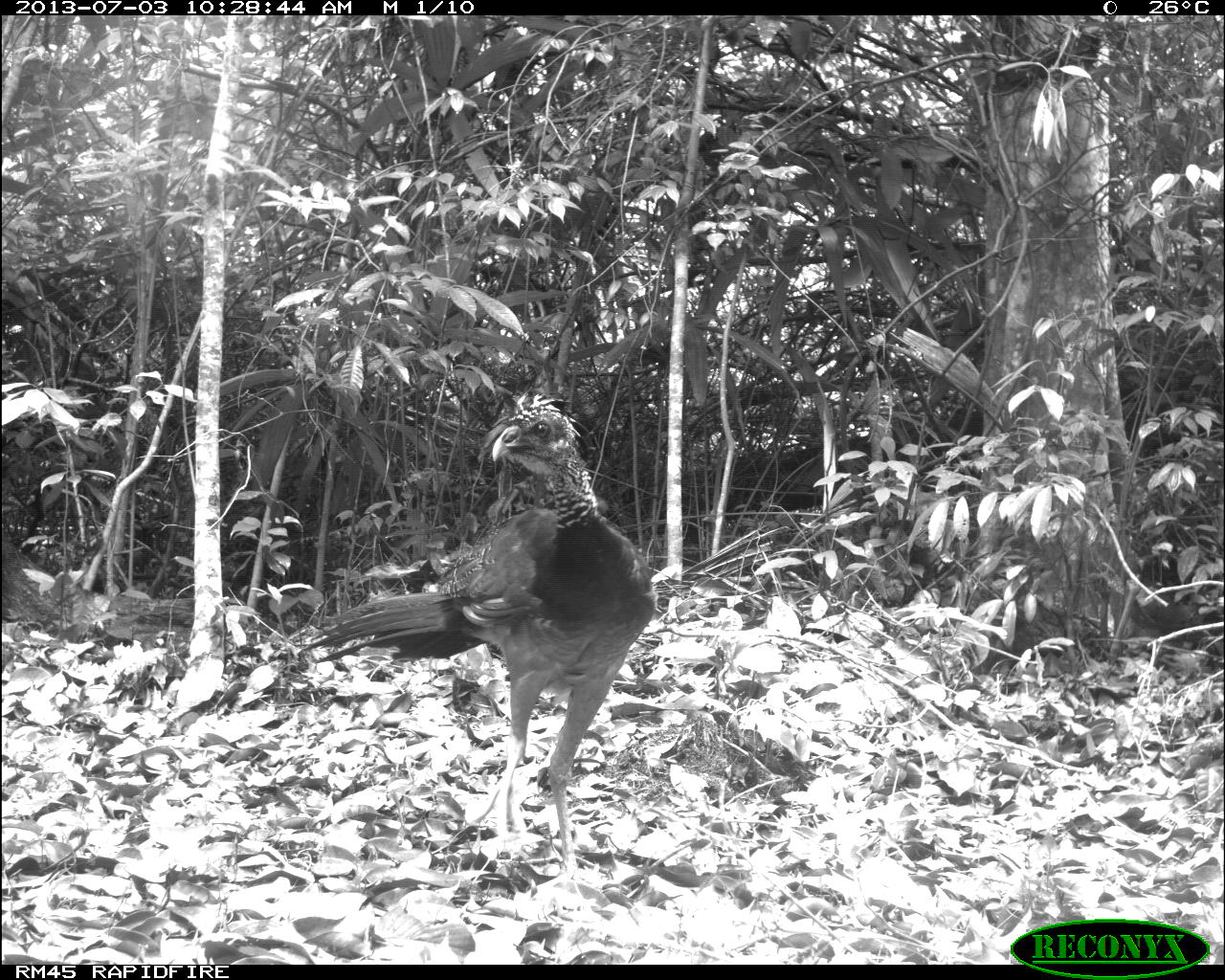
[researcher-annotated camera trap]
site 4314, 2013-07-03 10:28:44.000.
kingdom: Animalia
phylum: Chordata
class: Aves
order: Galliformes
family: Cracidae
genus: Crax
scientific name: Crax rubra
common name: great curassow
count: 1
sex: female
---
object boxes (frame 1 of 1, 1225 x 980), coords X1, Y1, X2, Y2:
crax rubra: 304, 389, 656, 891